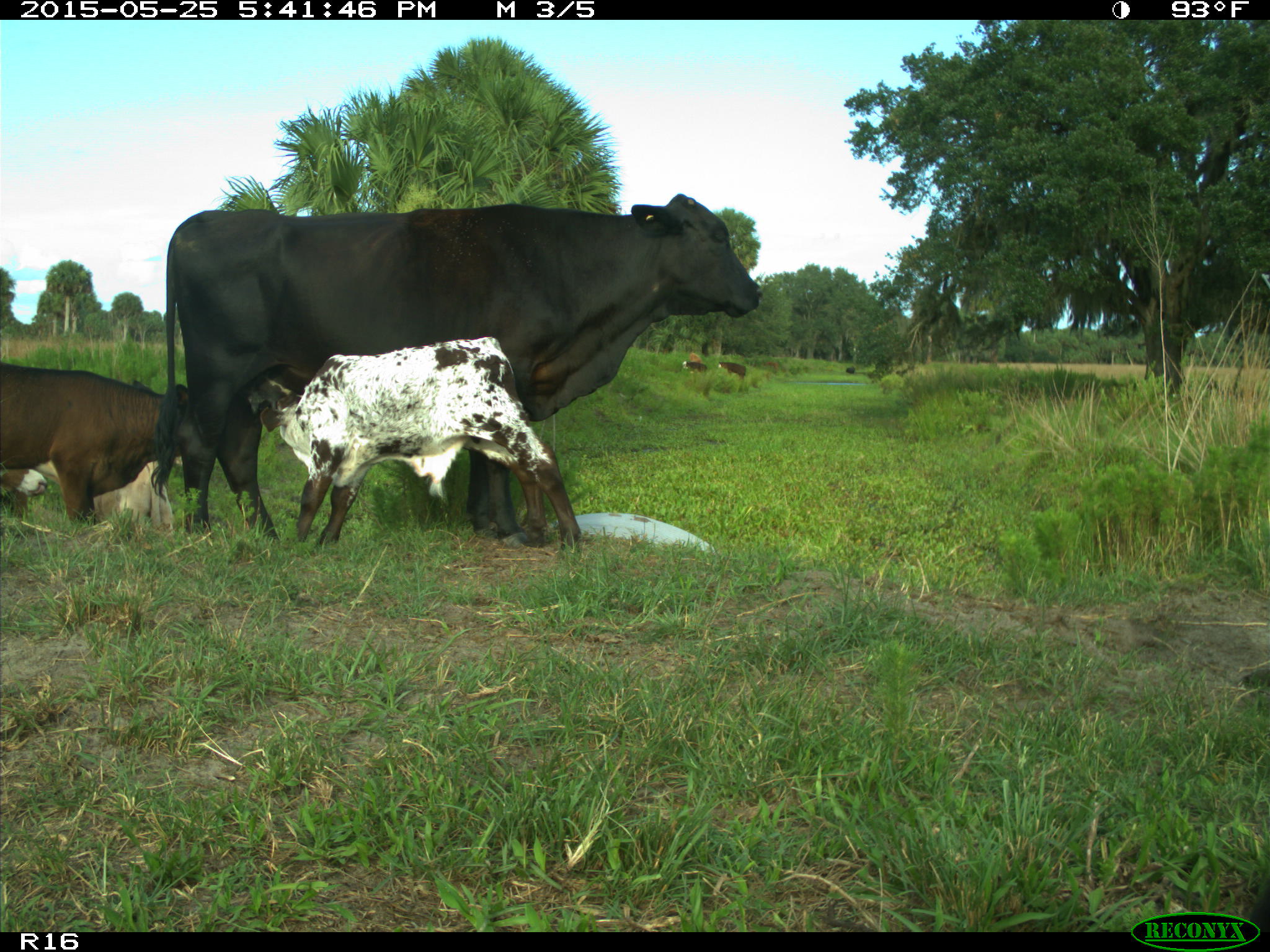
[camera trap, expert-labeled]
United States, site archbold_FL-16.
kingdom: Animalia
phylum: Chordata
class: Mammalia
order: Artiodactyla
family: Bovidae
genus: Bos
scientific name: Bos taurus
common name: domestic cow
Bos taurus (domestic cow).